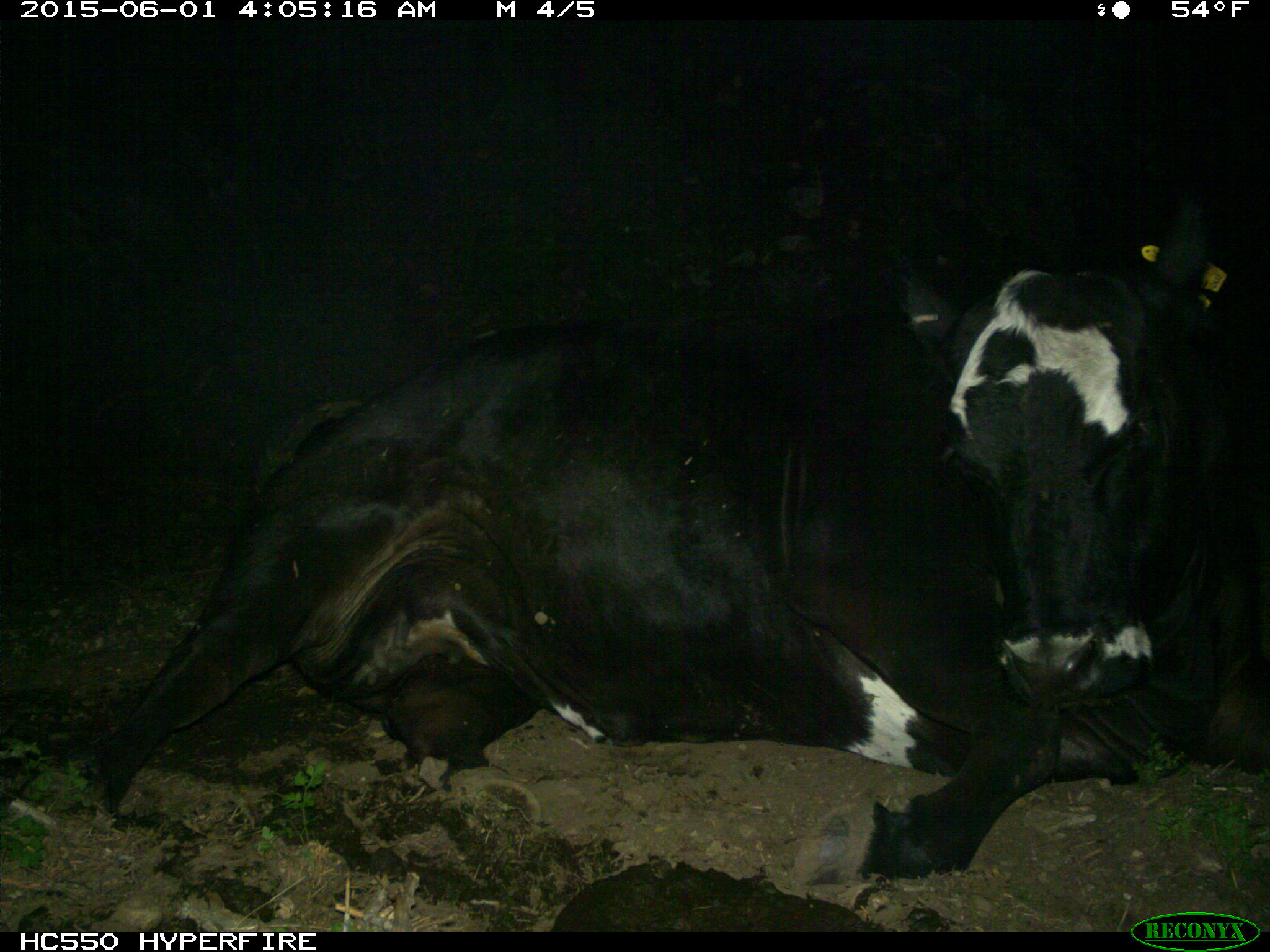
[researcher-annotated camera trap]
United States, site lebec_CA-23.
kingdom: Animalia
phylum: Chordata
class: Mammalia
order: Artiodactyla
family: Bovidae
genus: Bos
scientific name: Bos taurus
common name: domestic cow